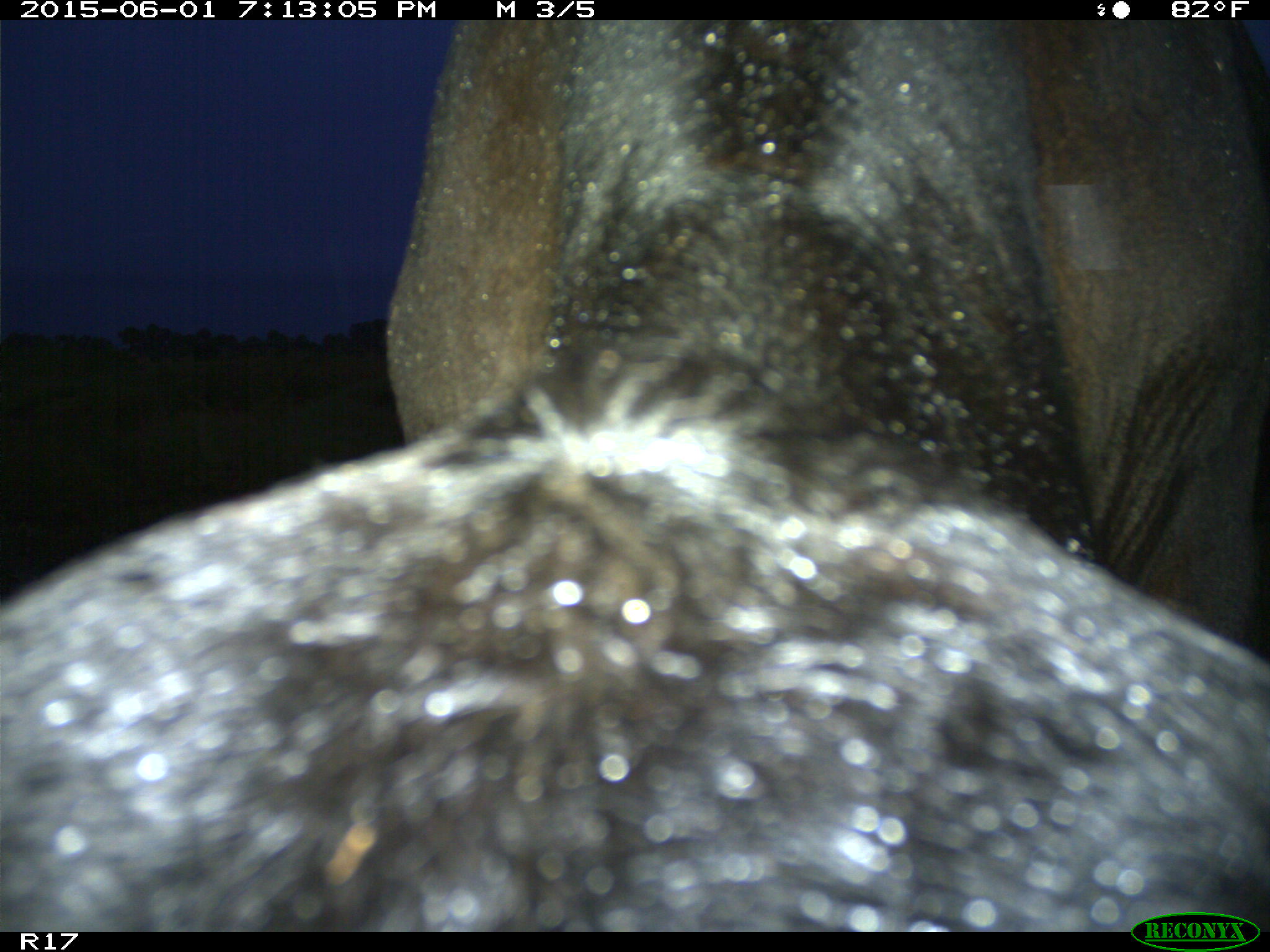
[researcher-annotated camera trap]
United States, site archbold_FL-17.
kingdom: Animalia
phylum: Chordata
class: Mammalia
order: Artiodactyla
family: Bovidae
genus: Bos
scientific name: Bos taurus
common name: domestic cow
Bos taurus (domestic cow).